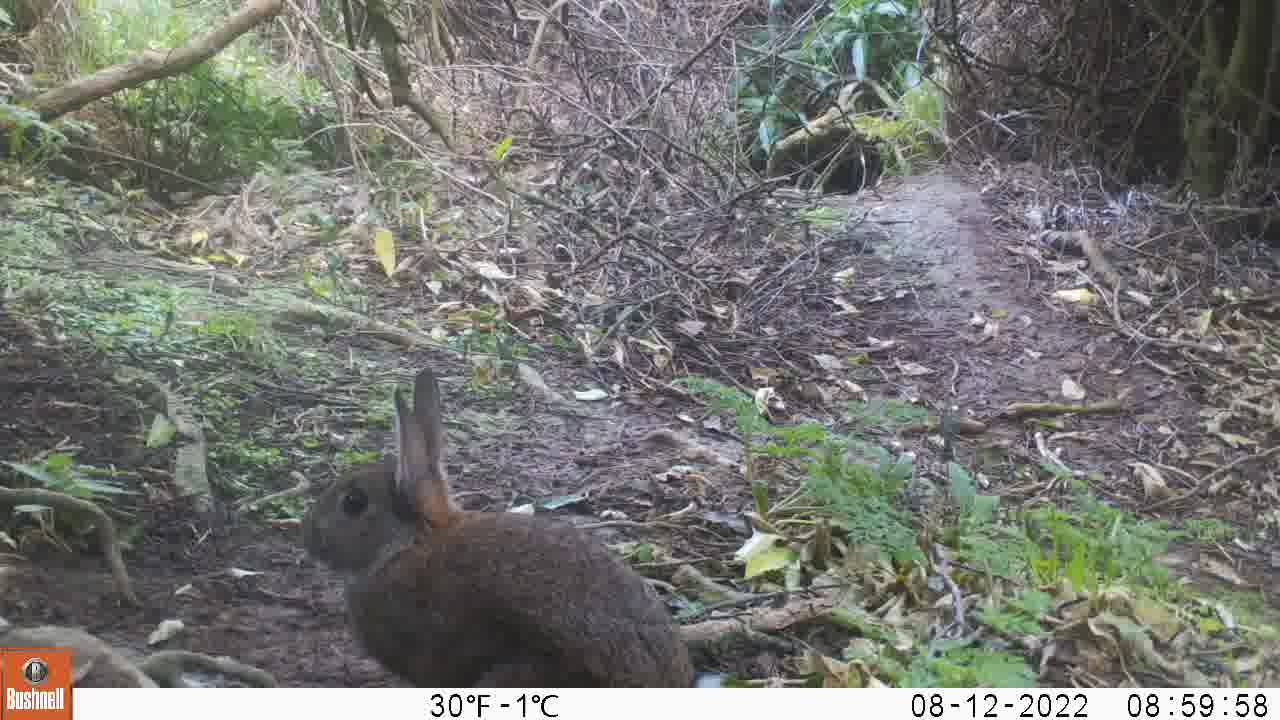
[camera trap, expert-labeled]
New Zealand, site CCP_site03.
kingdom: Animalia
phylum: Chordata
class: Mammalia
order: Lagomorpha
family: Leporidae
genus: Oryctolagus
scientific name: Oryctolagus cuniculus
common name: european rabbit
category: rabbit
Rabbit (european rabbit) (Oryctolagus cuniculus).